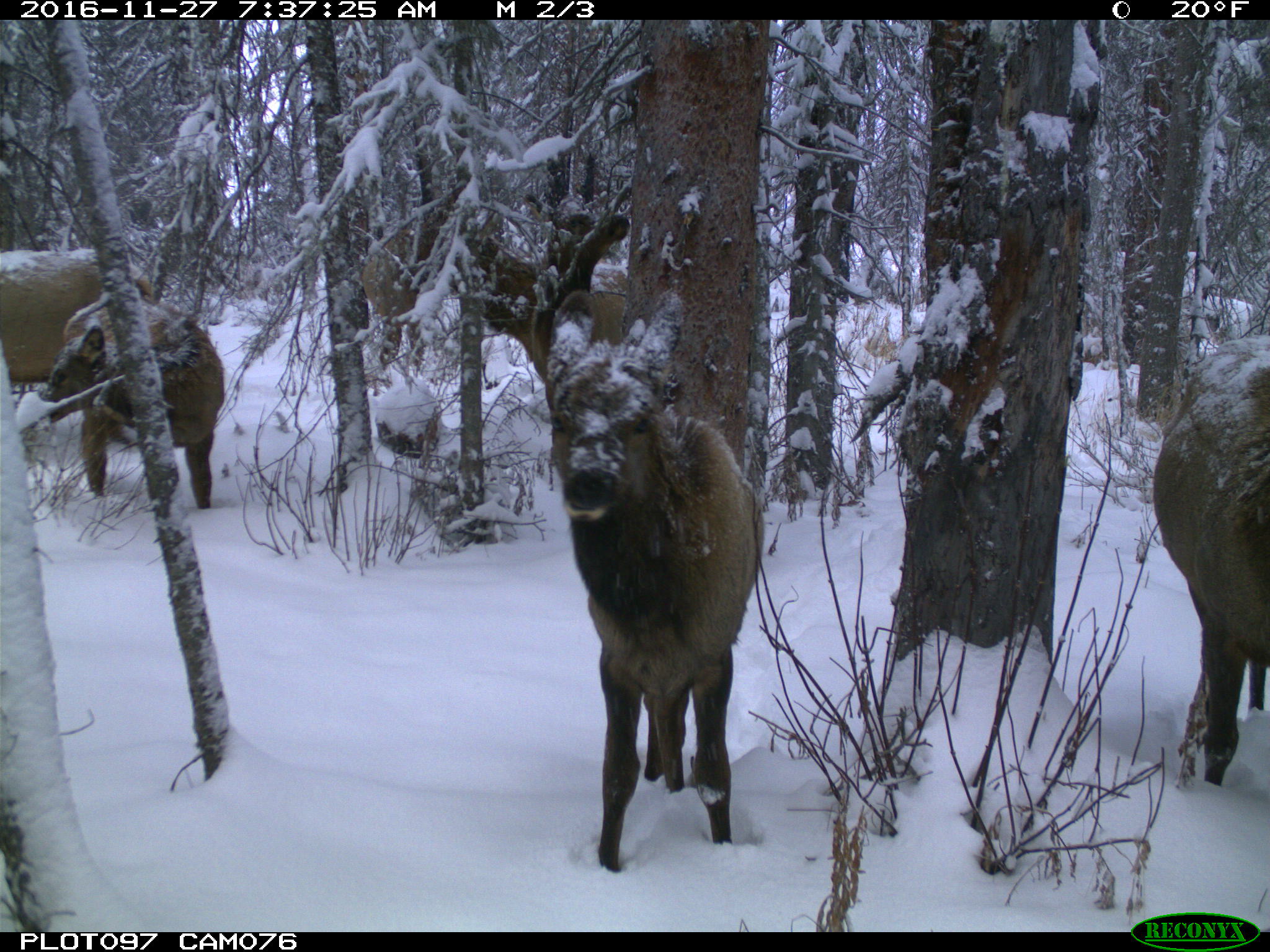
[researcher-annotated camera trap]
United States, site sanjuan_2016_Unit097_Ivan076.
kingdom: Animalia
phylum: Chordata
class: Mammalia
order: Artiodactyla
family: Cervidae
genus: Cervus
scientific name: Cervus elaphus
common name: red deer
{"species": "Cervus elaphus (red deer)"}